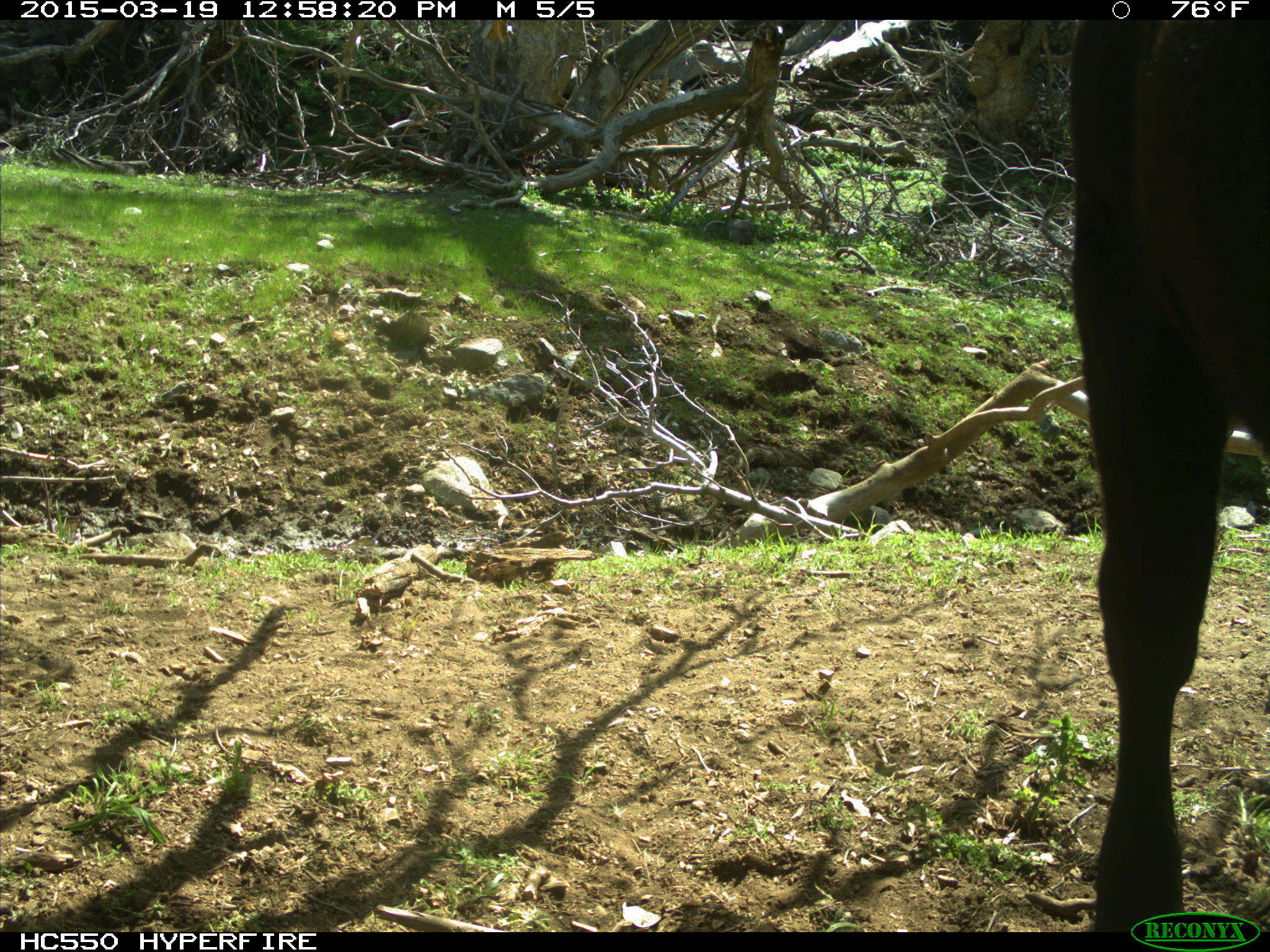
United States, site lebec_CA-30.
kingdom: Animalia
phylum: Chordata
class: Mammalia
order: Artiodactyla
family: Bovidae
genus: Bos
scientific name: Bos taurus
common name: domestic cow